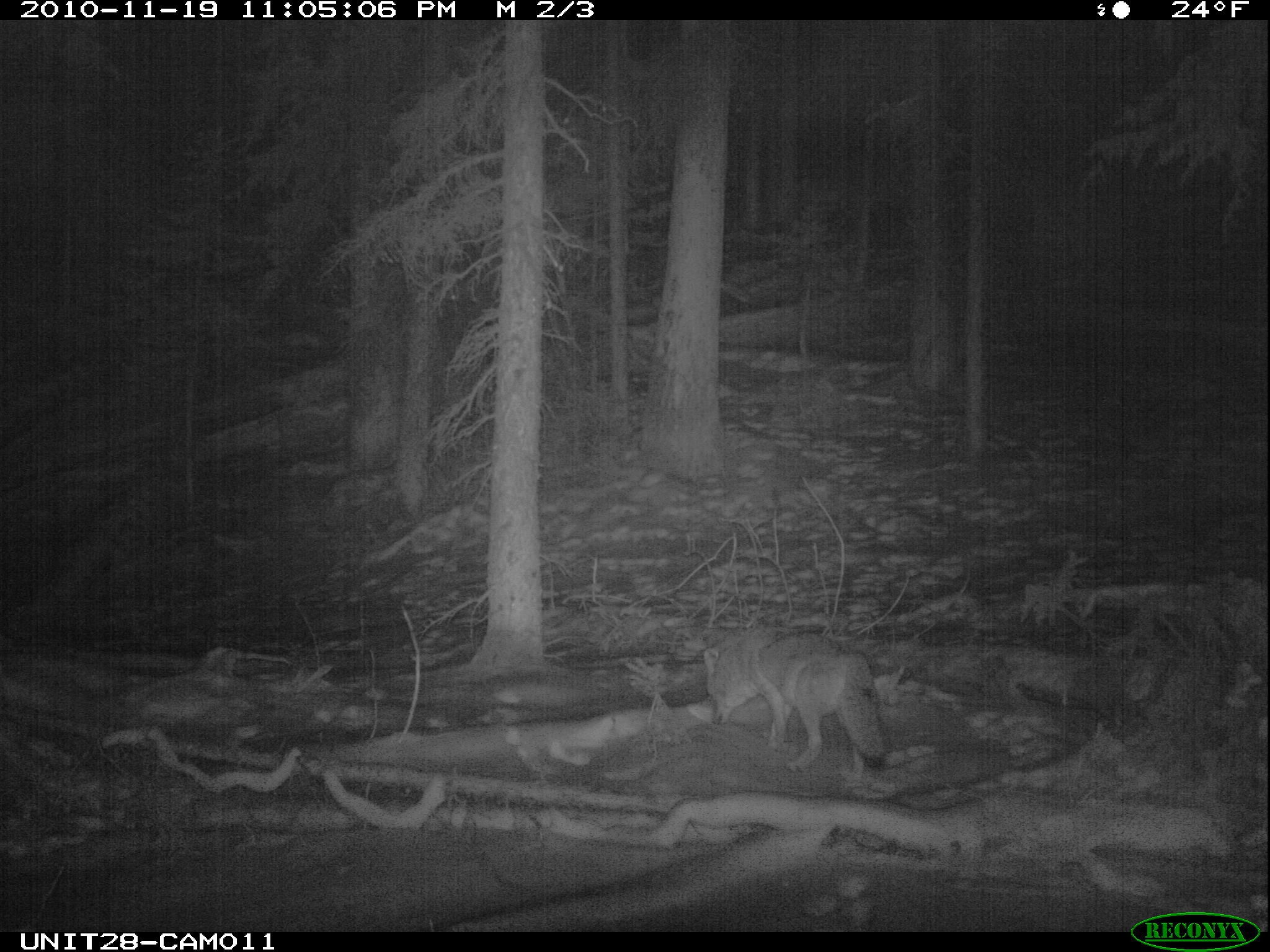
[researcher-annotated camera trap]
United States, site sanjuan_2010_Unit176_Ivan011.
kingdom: Animalia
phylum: Chordata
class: Mammalia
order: Carnivora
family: Canidae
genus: Canis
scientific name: Canis latrans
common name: coyote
Canis latrans (coyote).